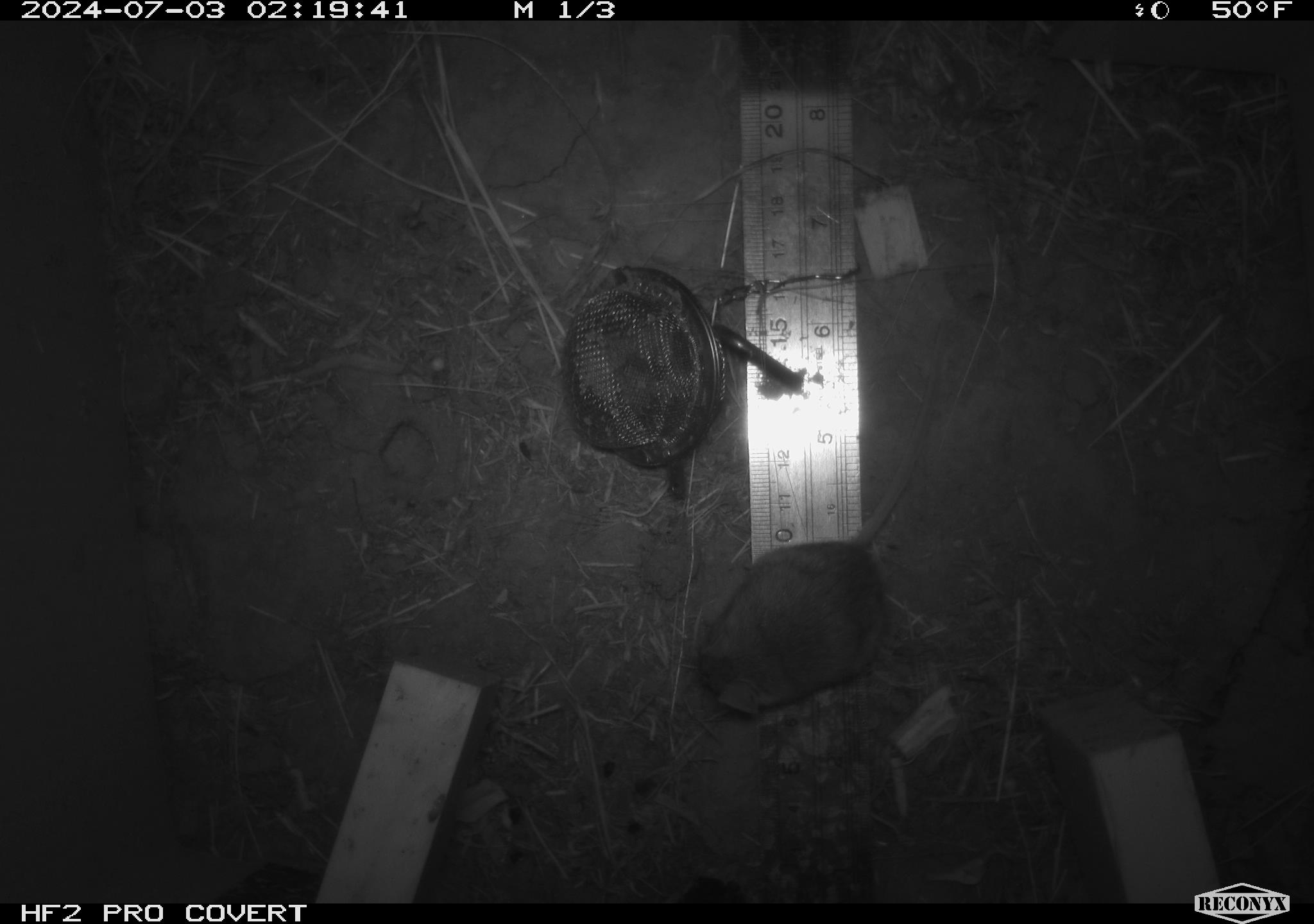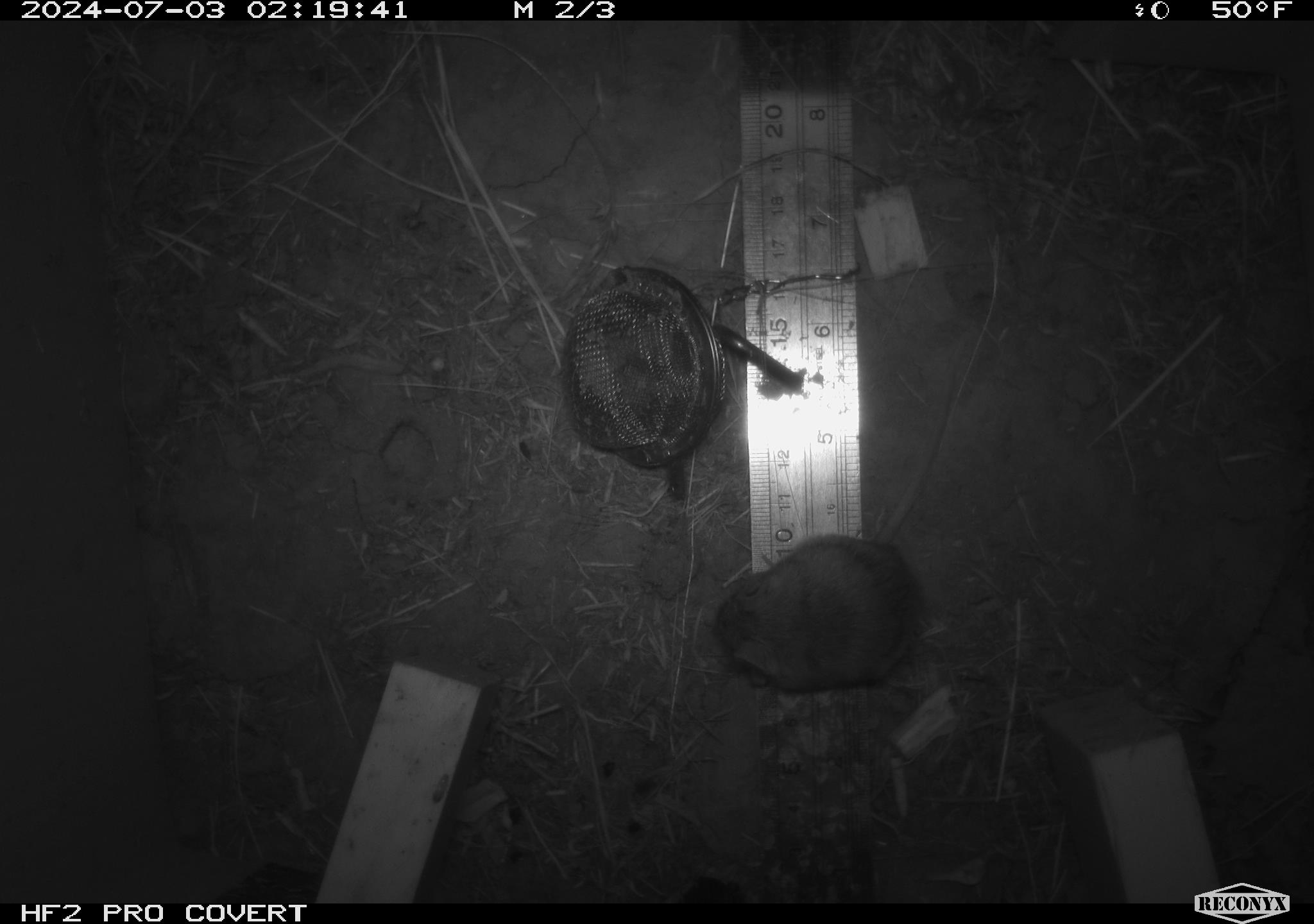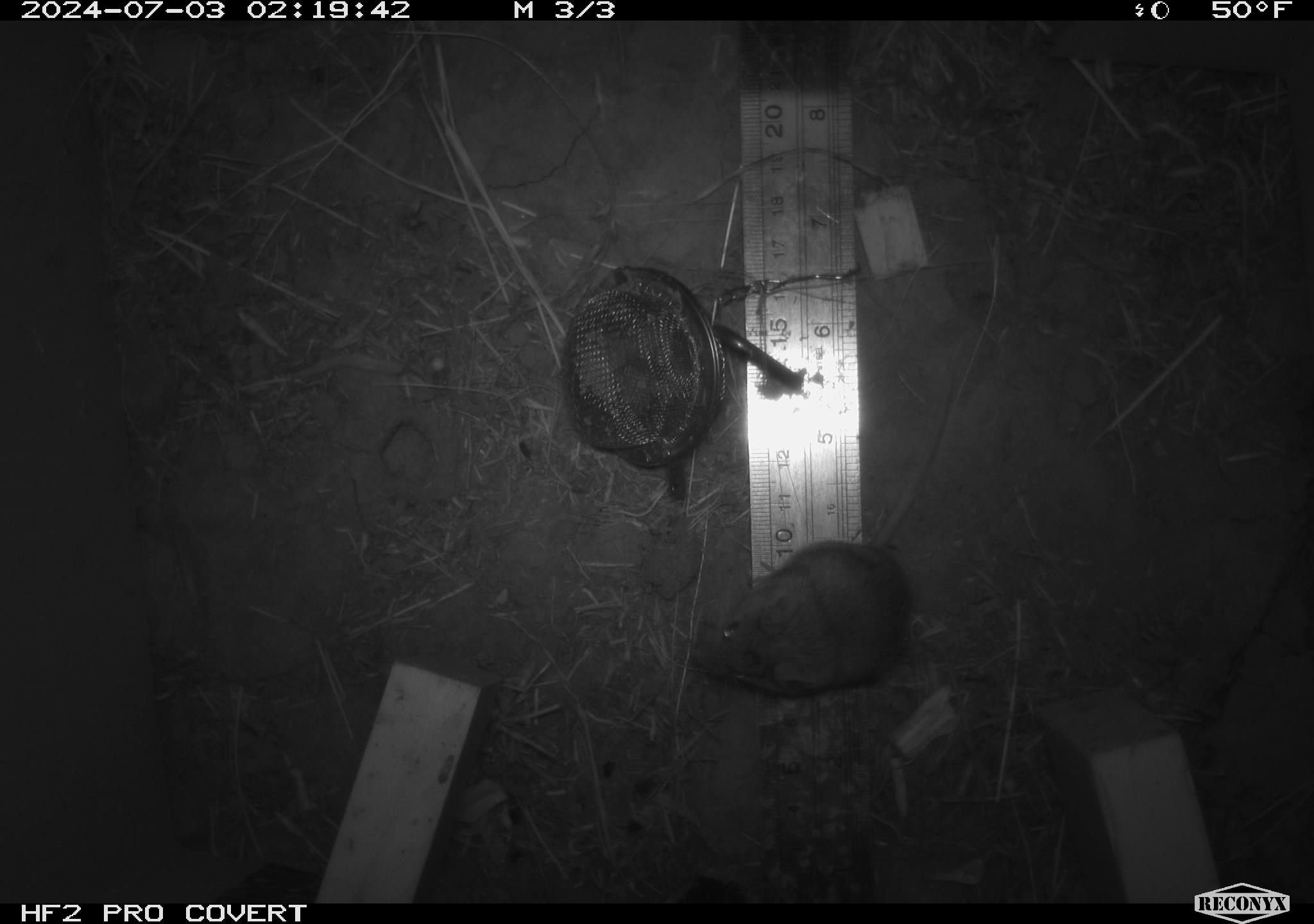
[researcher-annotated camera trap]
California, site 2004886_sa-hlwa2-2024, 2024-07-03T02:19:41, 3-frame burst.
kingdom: Animalia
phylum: Chordata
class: Mammalia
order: Rodentia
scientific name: Rodentia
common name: mouse species